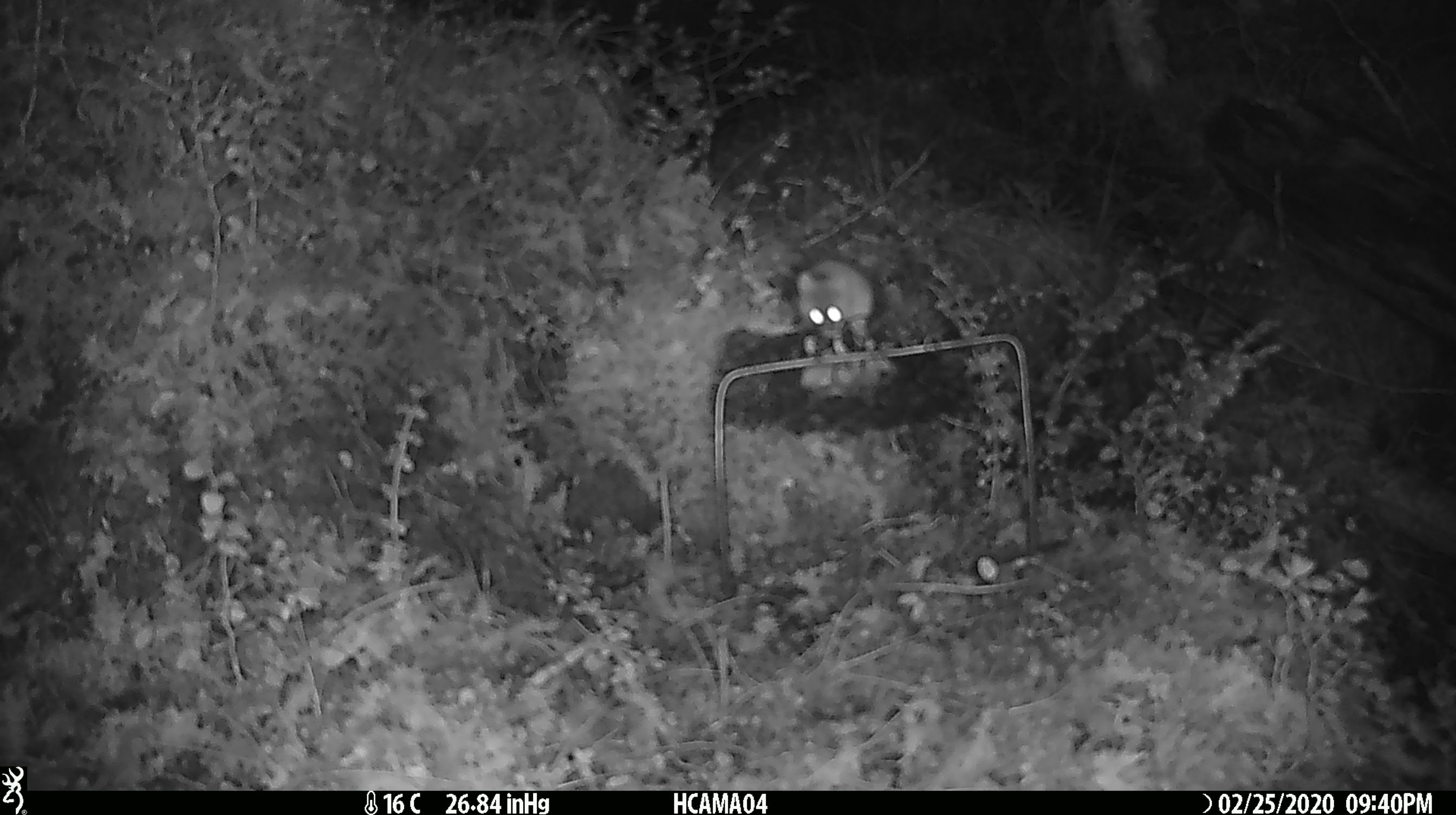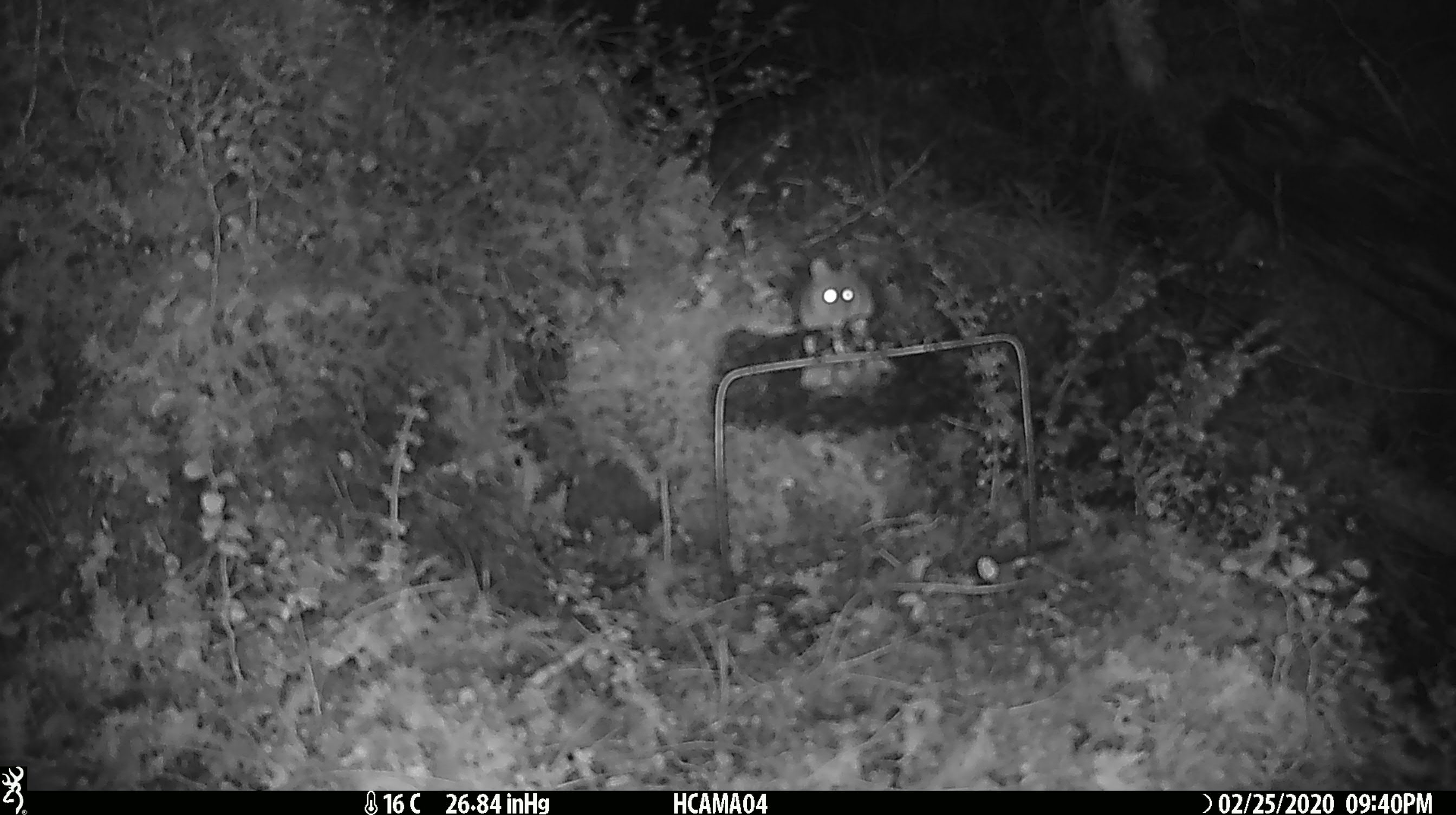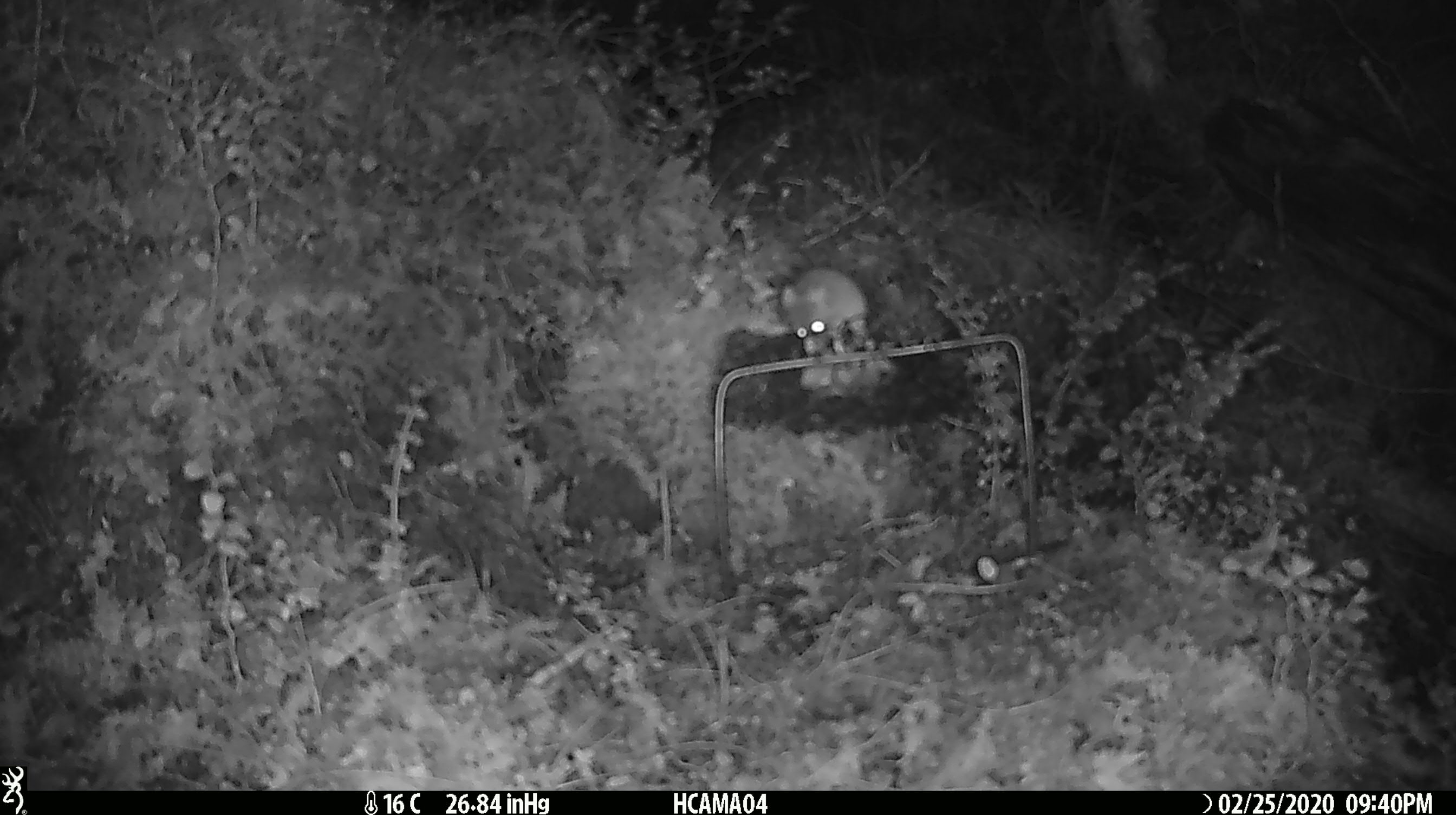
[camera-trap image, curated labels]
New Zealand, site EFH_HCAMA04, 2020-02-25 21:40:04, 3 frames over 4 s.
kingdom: Animalia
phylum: Chordata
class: Mammalia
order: Rodentia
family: Muridae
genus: Mus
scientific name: Mus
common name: mouse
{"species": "mouse (Mus)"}